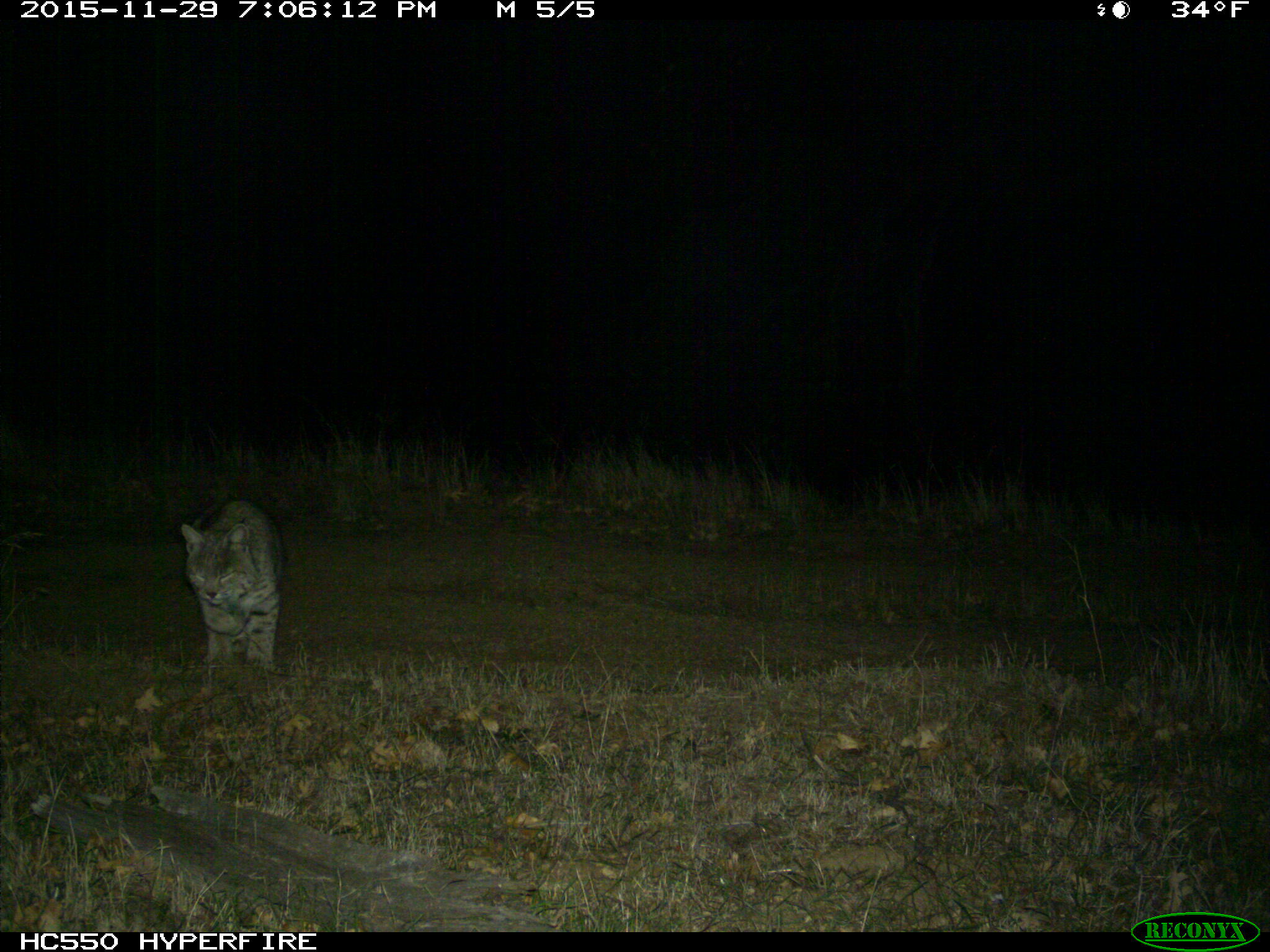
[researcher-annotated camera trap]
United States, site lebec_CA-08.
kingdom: Animalia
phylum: Chordata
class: Mammalia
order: Carnivora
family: Felidae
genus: Lynx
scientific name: Lynx rufus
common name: bobcat